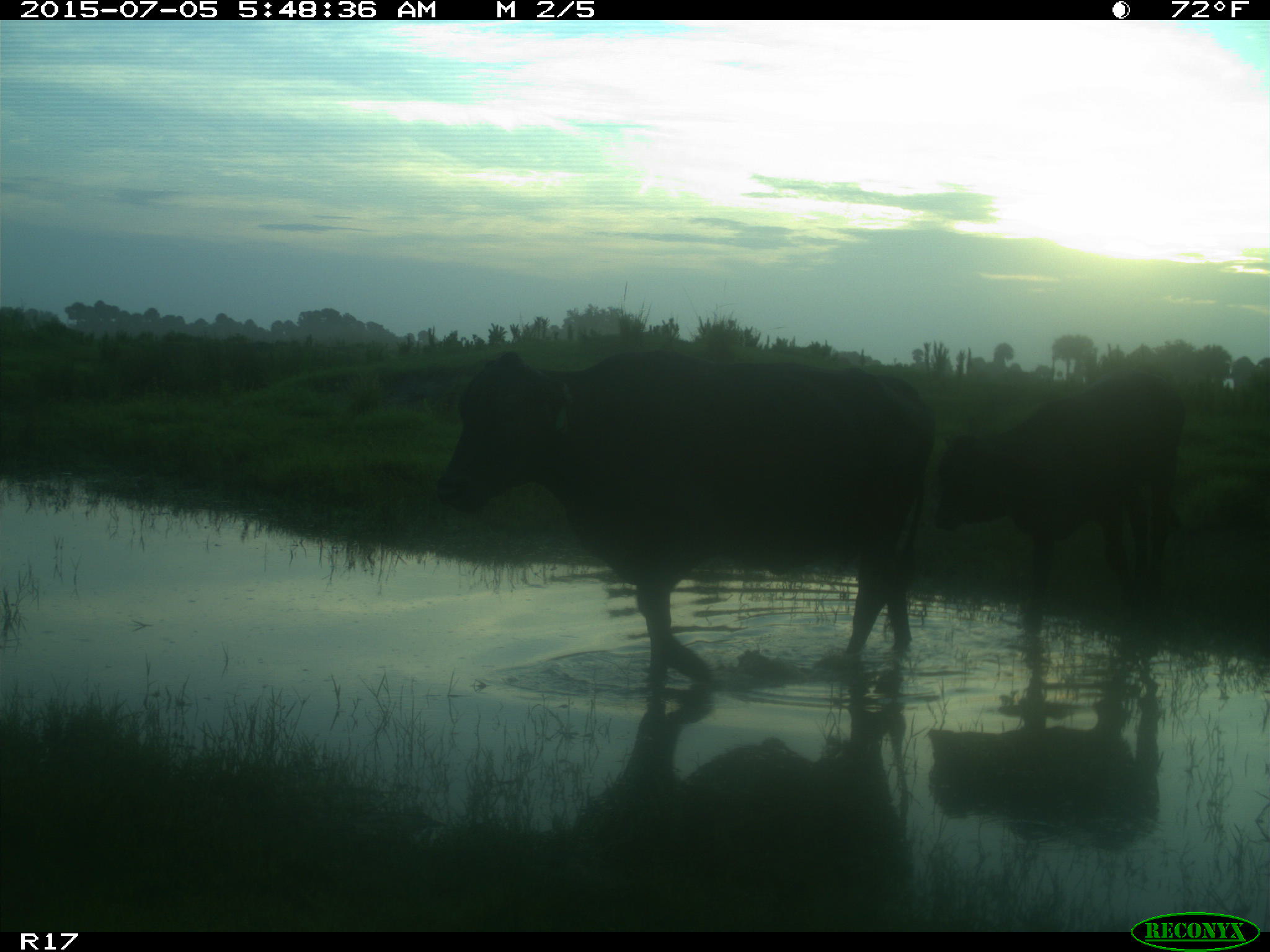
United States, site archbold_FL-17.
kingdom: Animalia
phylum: Chordata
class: Mammalia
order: Artiodactyla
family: Bovidae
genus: Bos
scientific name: Bos taurus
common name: domestic cow